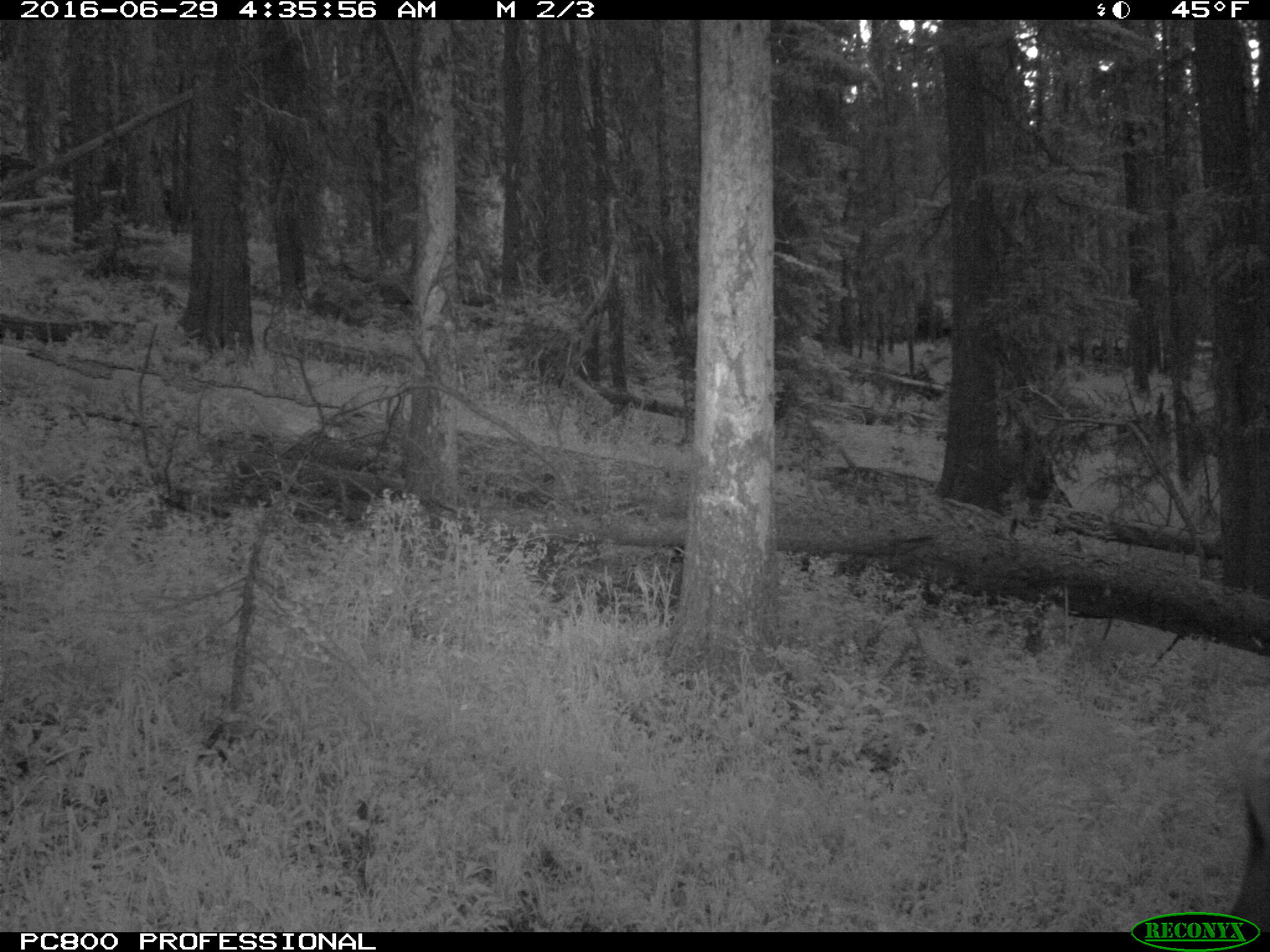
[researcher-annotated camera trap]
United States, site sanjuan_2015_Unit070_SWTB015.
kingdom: Animalia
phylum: Chordata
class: Mammalia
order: Artiodactyla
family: Cervidae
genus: Cervus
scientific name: Cervus elaphus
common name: red deer